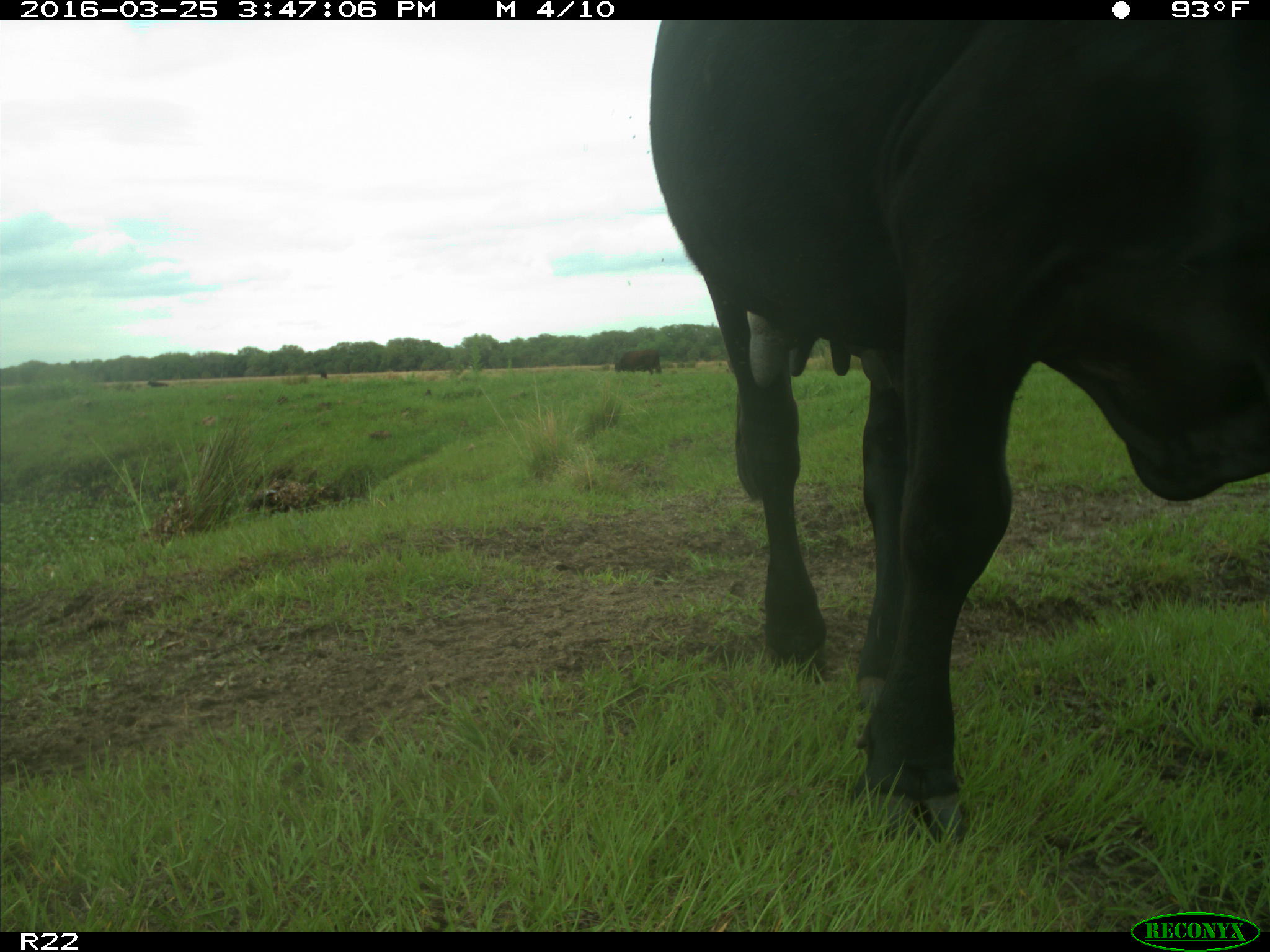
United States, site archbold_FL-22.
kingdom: Animalia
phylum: Chordata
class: Mammalia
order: Artiodactyla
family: Bovidae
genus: Bos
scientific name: Bos taurus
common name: domestic cow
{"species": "Bos taurus (domestic cow)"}